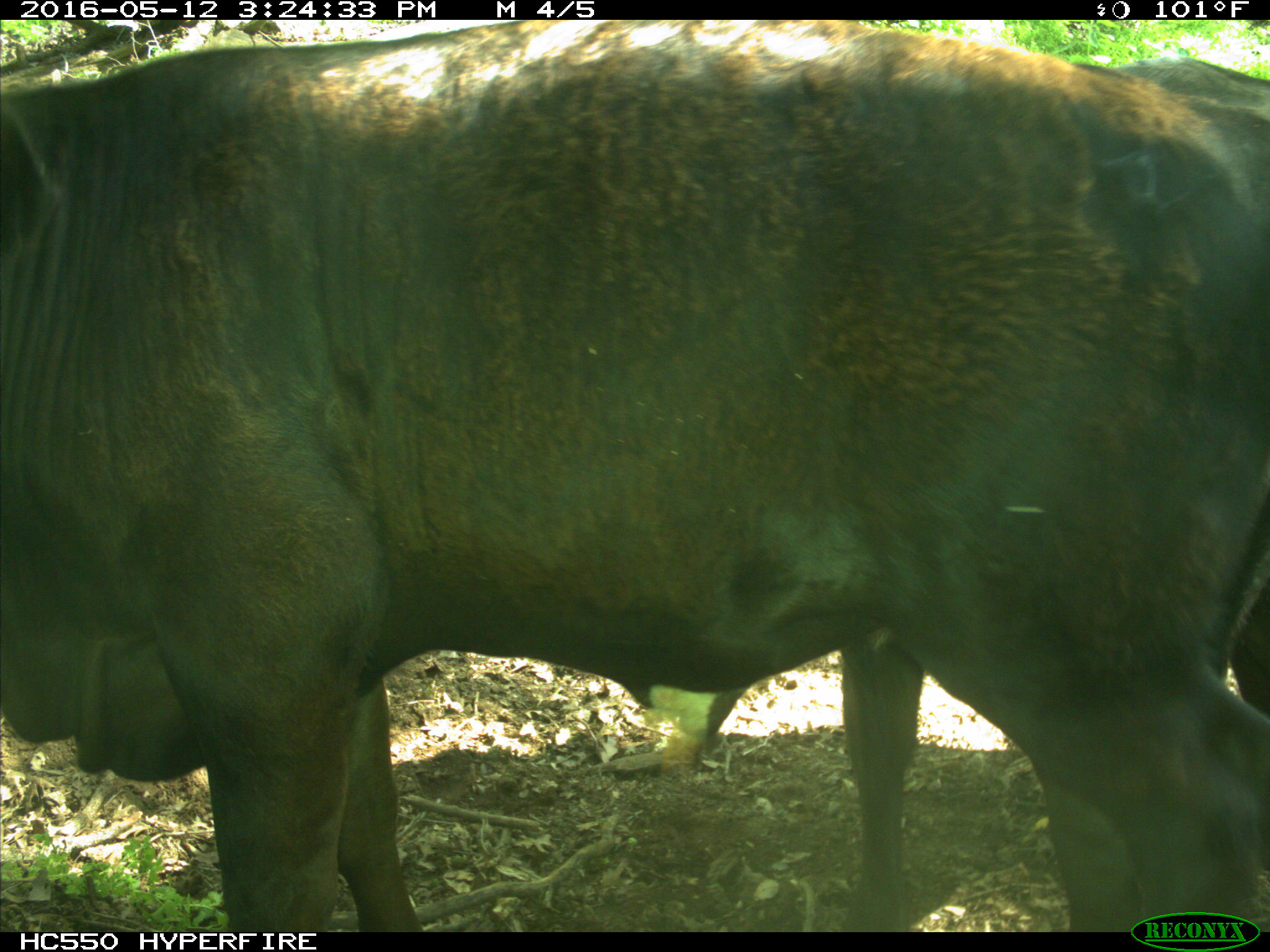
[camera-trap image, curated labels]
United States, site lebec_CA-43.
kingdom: Animalia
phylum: Chordata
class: Mammalia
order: Artiodactyla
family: Bovidae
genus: Bos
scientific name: Bos taurus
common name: domestic cow